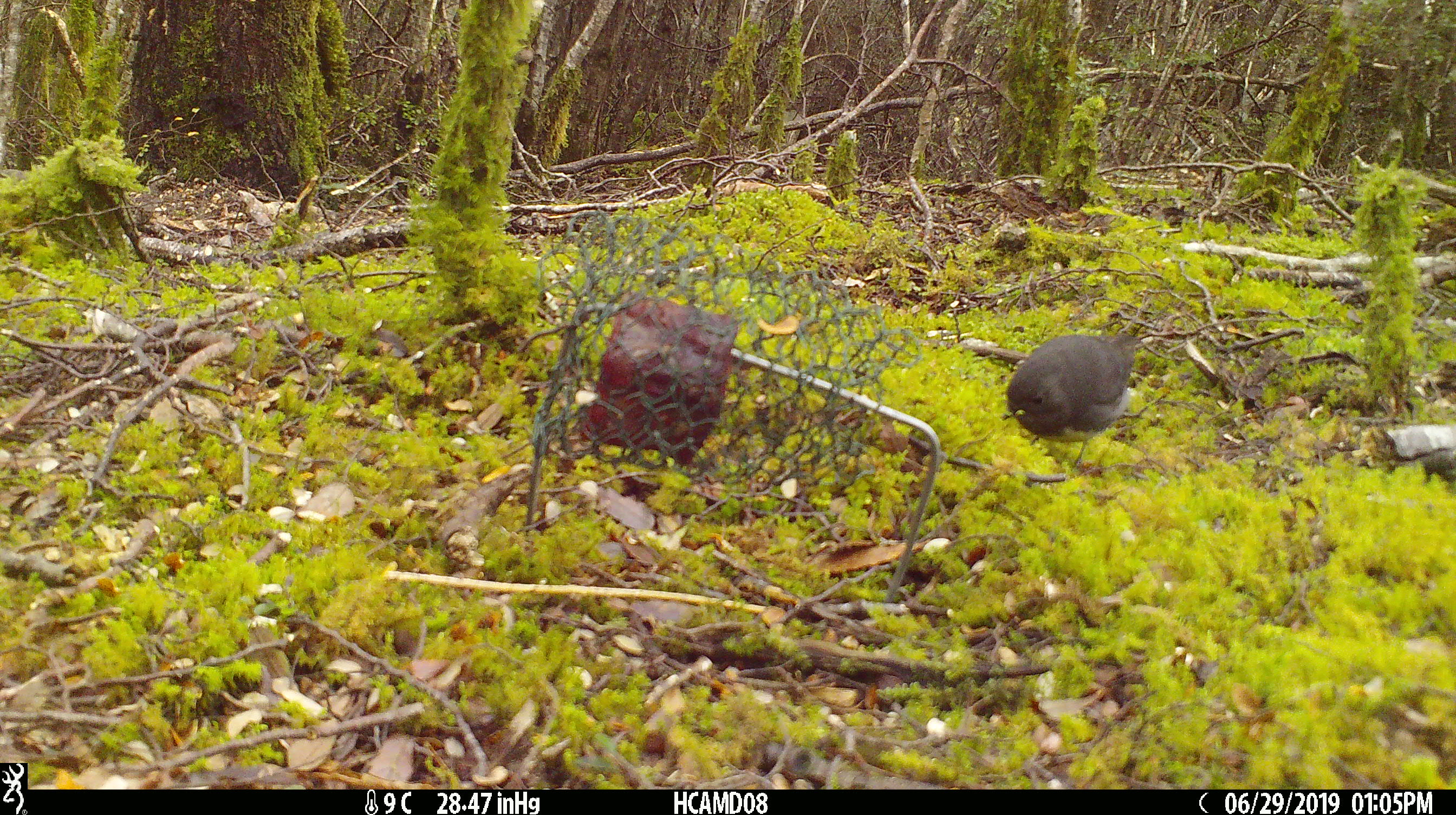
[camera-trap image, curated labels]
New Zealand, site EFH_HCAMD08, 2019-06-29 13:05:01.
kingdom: Animalia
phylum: Chordata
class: Aves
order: Passeriformes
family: Petroicidae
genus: Petroica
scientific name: Petroica australis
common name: new zealand robin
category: robin